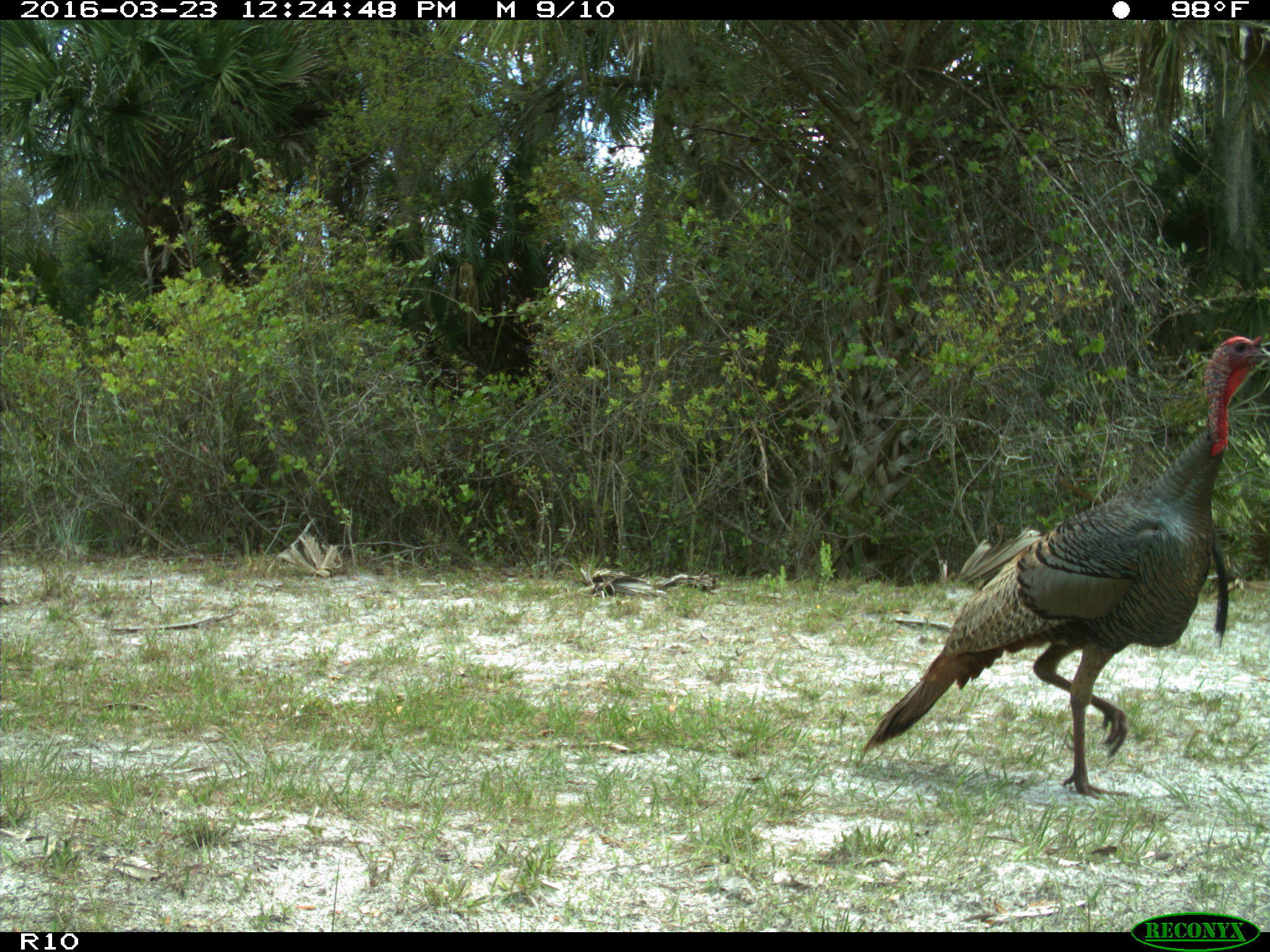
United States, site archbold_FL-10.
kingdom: Animalia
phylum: Chordata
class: Aves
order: Galliformes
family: Phasianidae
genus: Meleagris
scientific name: Meleagris gallopavo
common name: wild turkey